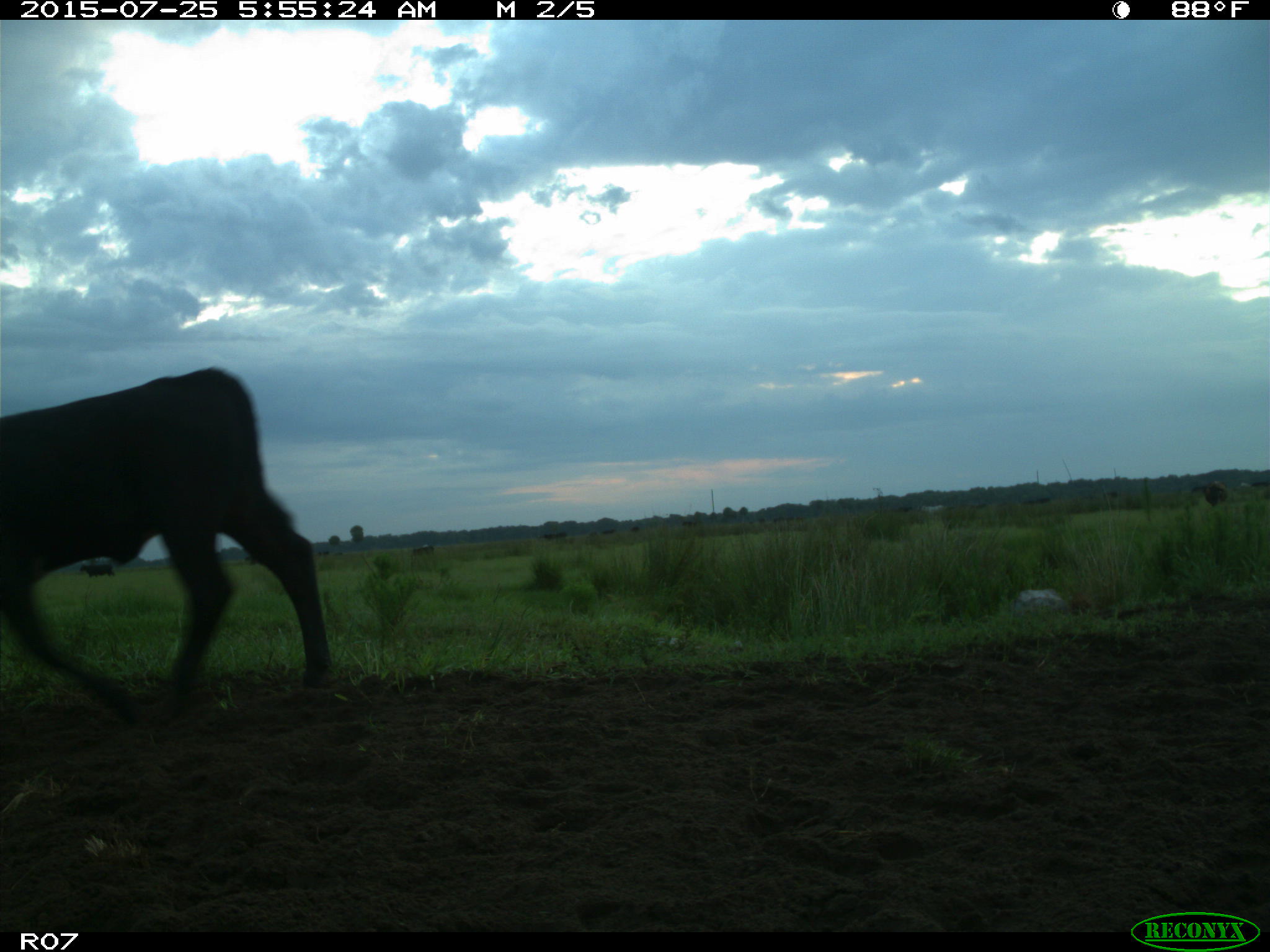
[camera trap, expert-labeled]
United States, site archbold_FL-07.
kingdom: Animalia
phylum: Chordata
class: Mammalia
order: Artiodactyla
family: Bovidae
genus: Bos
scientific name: Bos taurus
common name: domestic cow